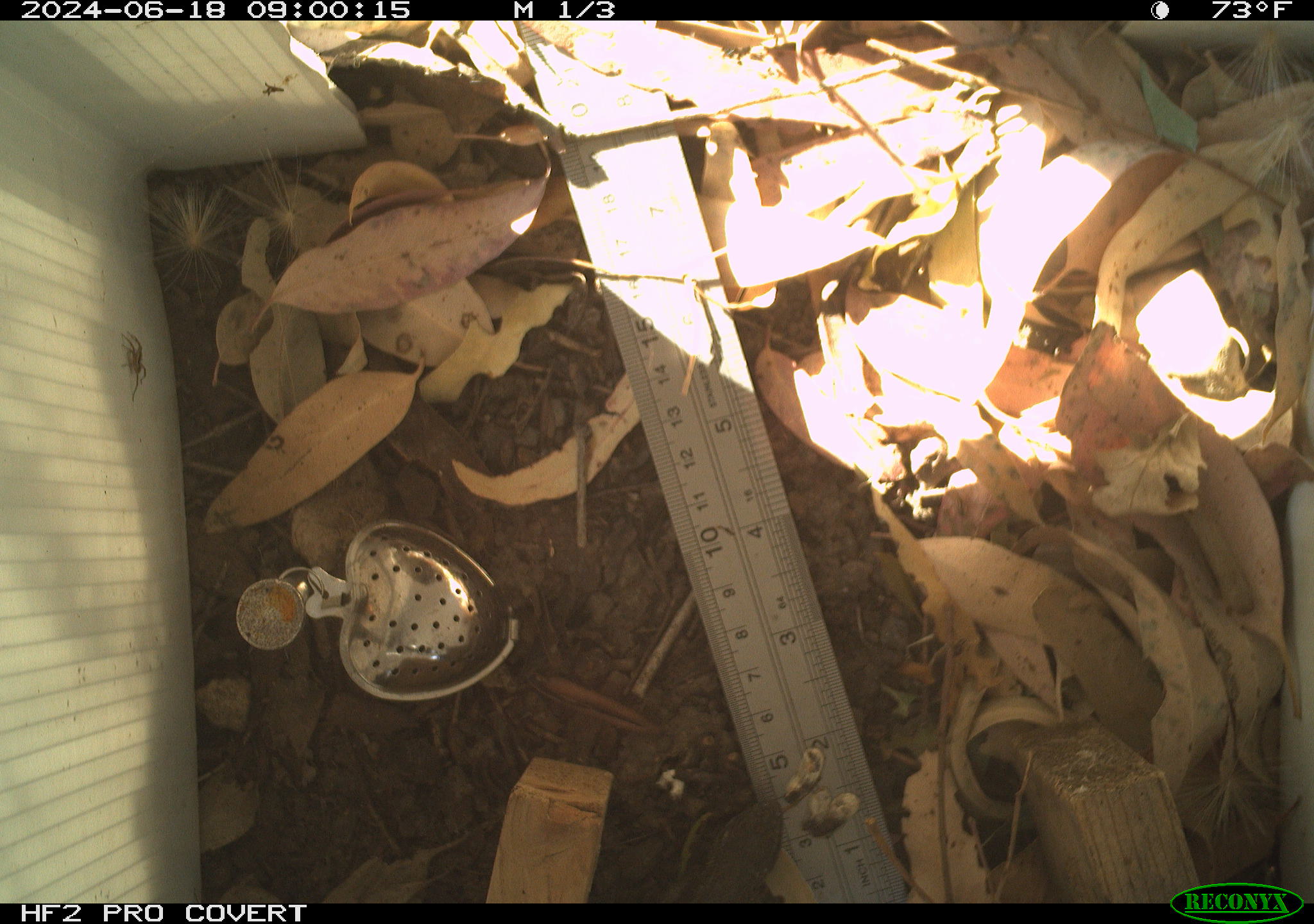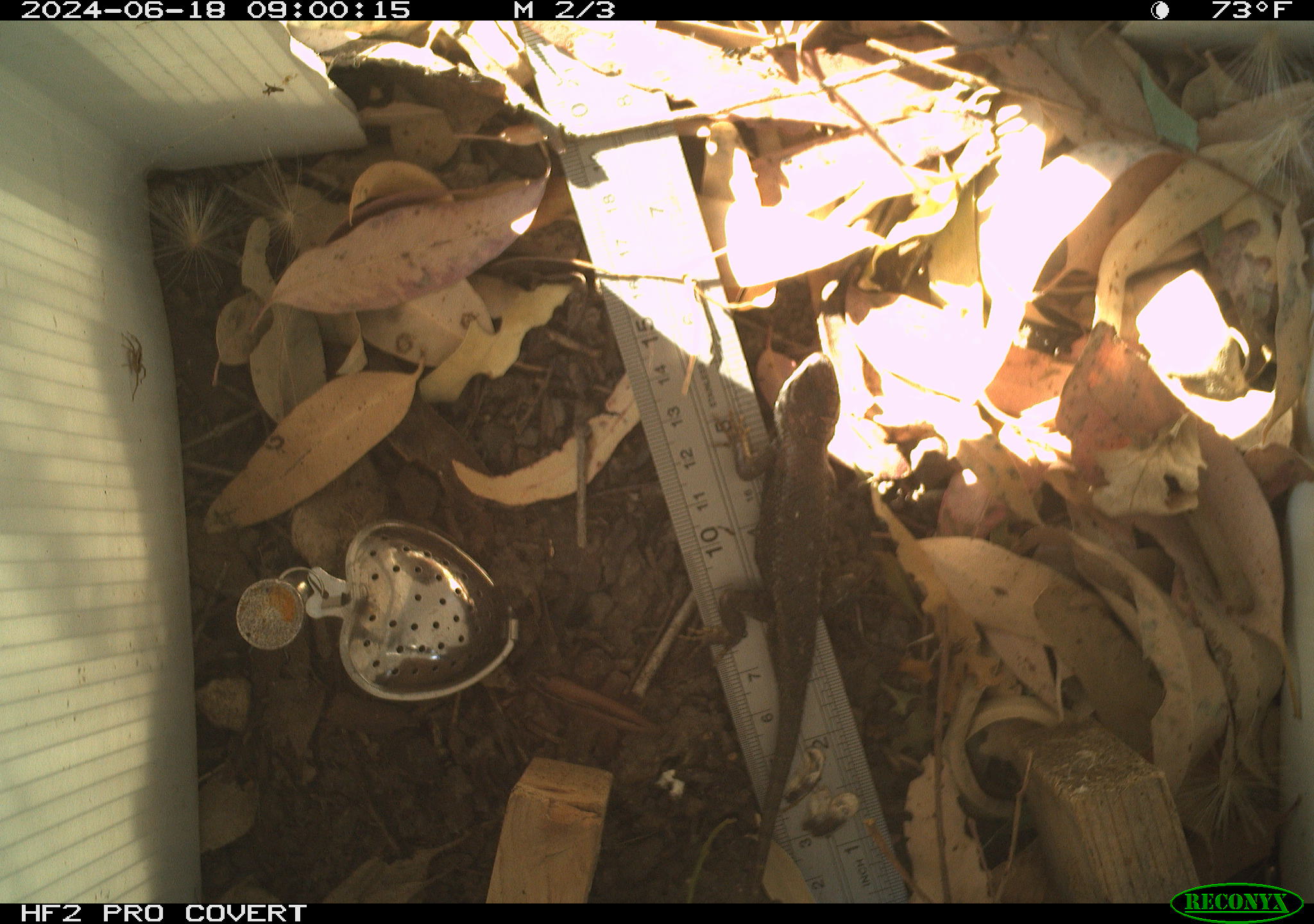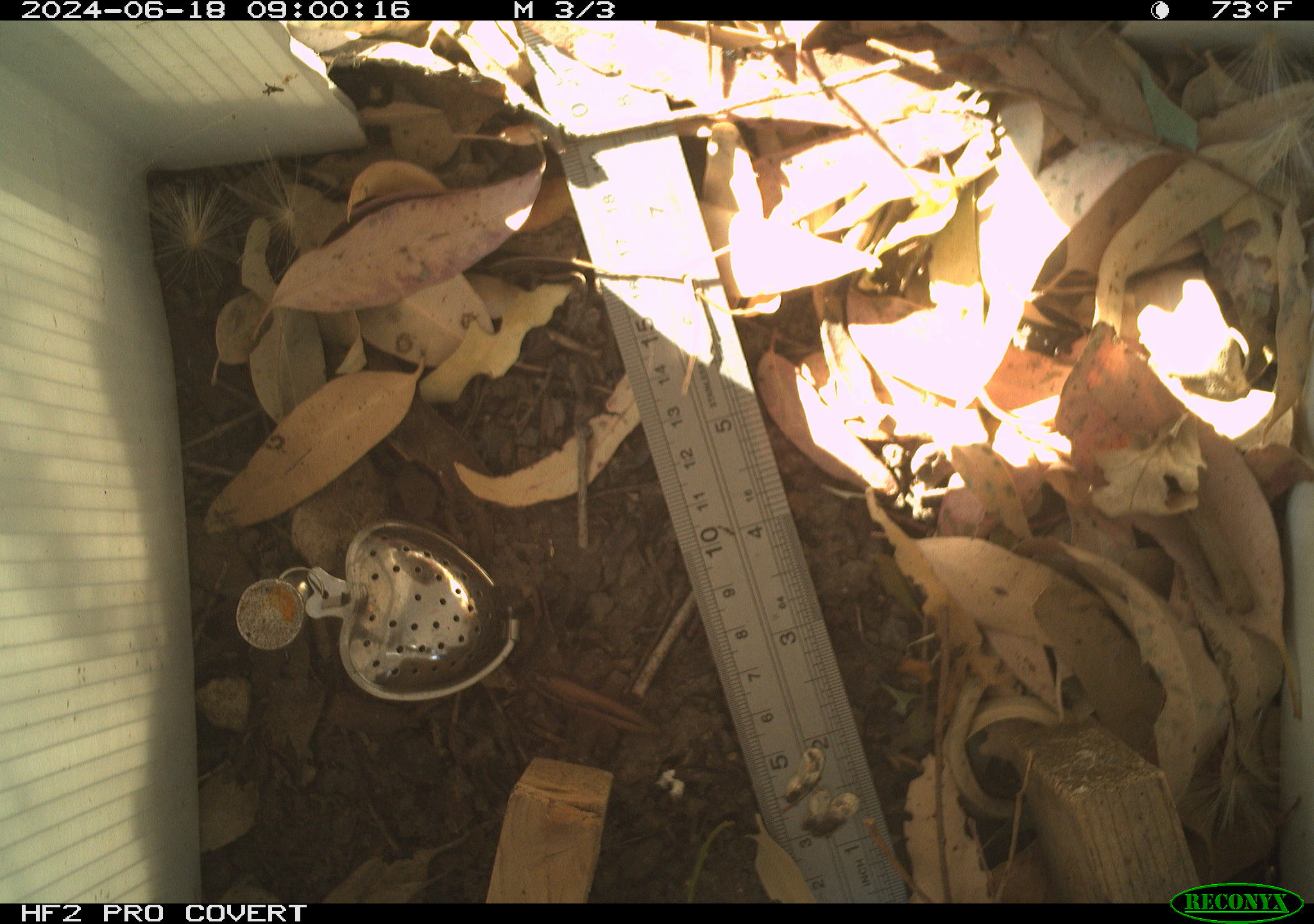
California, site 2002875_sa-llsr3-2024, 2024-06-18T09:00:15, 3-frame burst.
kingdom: Animalia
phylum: Chordata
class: Reptilia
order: Squamata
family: Phrynosomatidae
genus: Sceloporus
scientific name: Sceloporus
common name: spiny lizards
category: sceloporus species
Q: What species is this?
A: Sceloporus species (spiny lizards) (Sceloporus).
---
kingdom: Animalia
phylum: Arthropoda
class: Arachnida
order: Araneae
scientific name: Araneae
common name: spider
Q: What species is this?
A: Spider (Araneae).